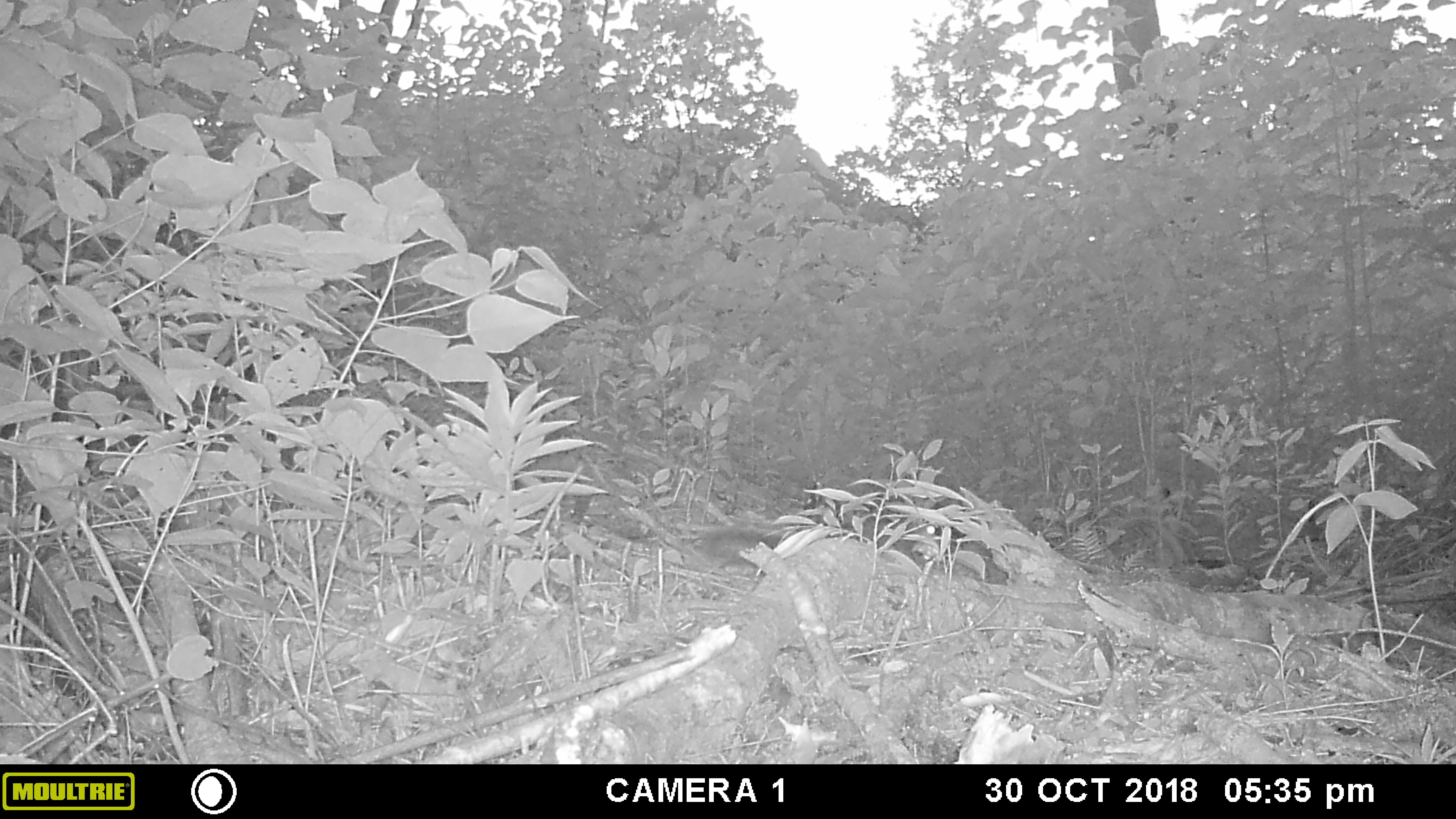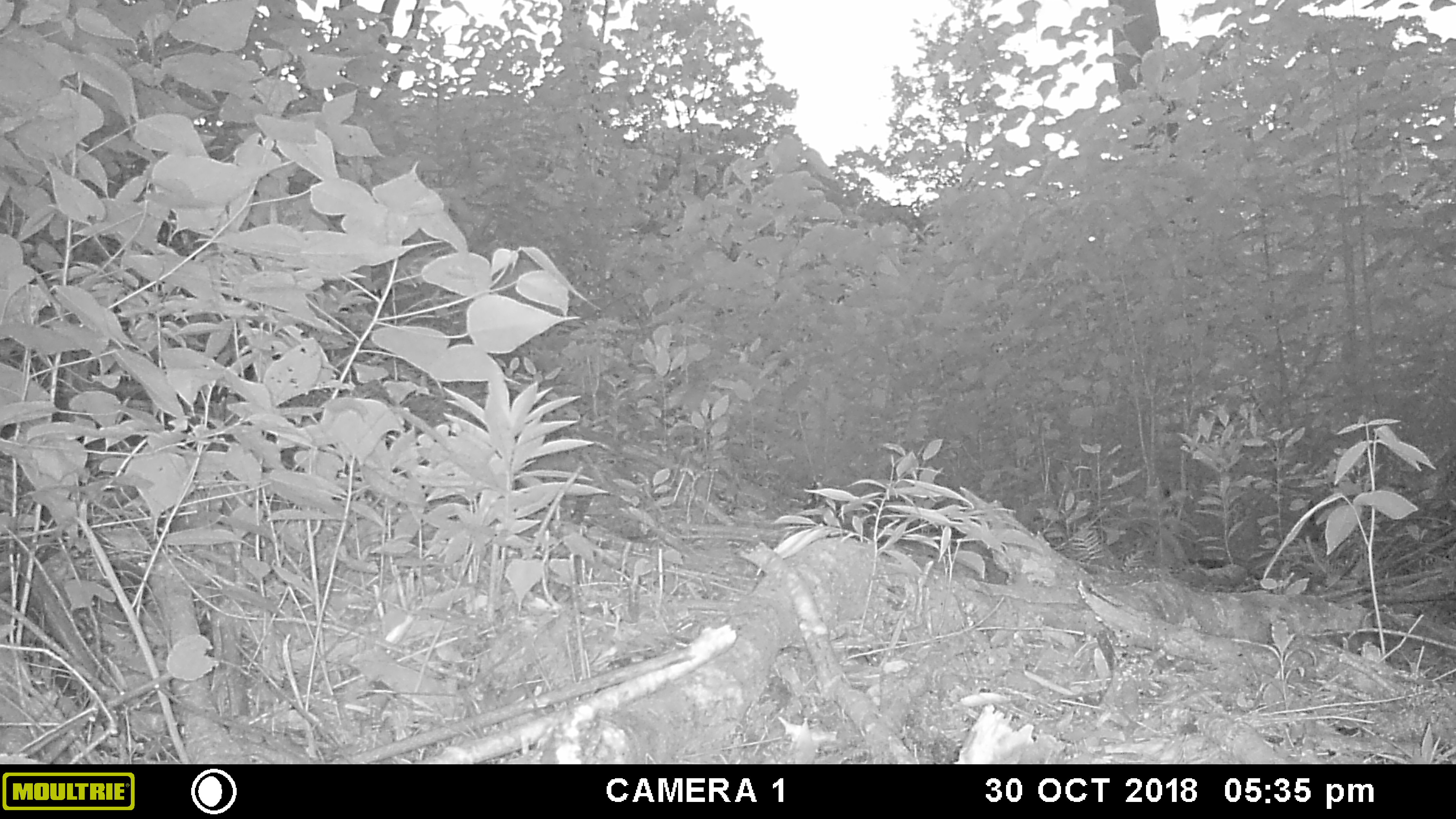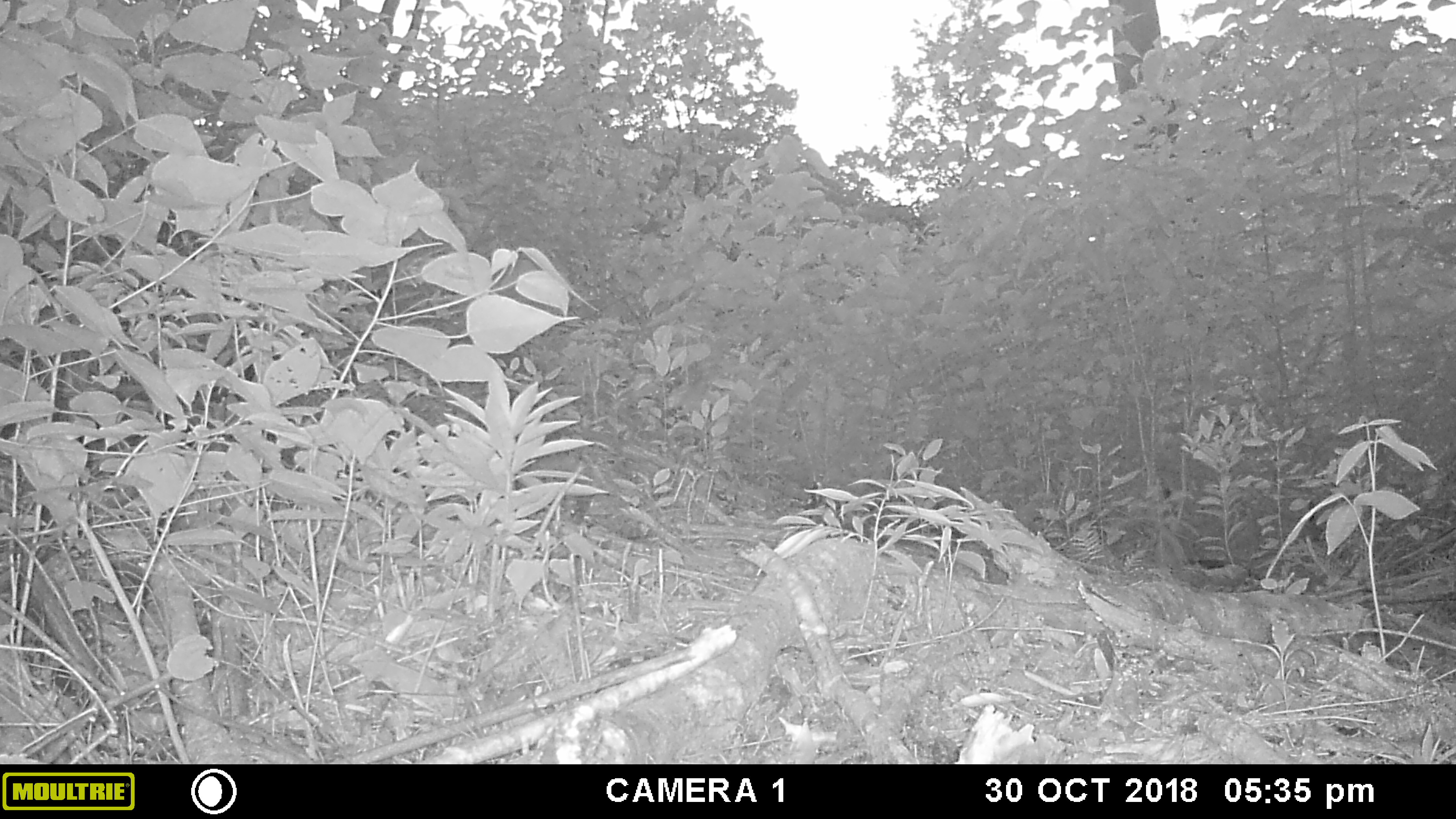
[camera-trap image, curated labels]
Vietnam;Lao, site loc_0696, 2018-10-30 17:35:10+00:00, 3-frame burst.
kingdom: Animalia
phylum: Chordata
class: Mammalia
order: Rodentia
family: Sciuridae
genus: Dremomys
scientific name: Dremomys rufigenis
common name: red-cheeked squirrel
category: red cheeked squirrel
Red cheeked squirrel (red-cheeked squirrel) (Dremomys rufigenis). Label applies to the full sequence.